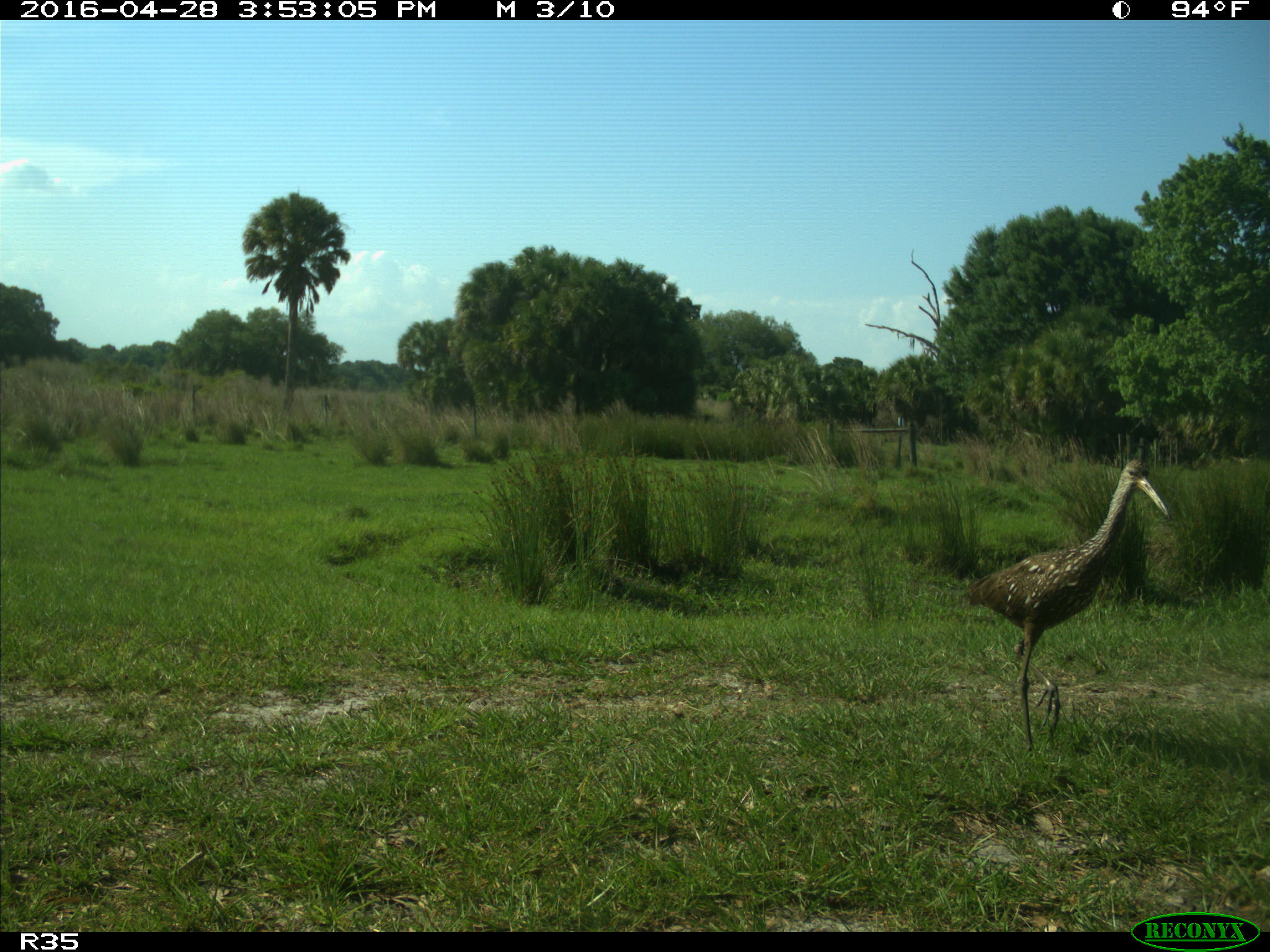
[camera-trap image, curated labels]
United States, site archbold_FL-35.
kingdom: Animalia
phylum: Chordata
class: Aves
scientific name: Aves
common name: birds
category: unidentified bird